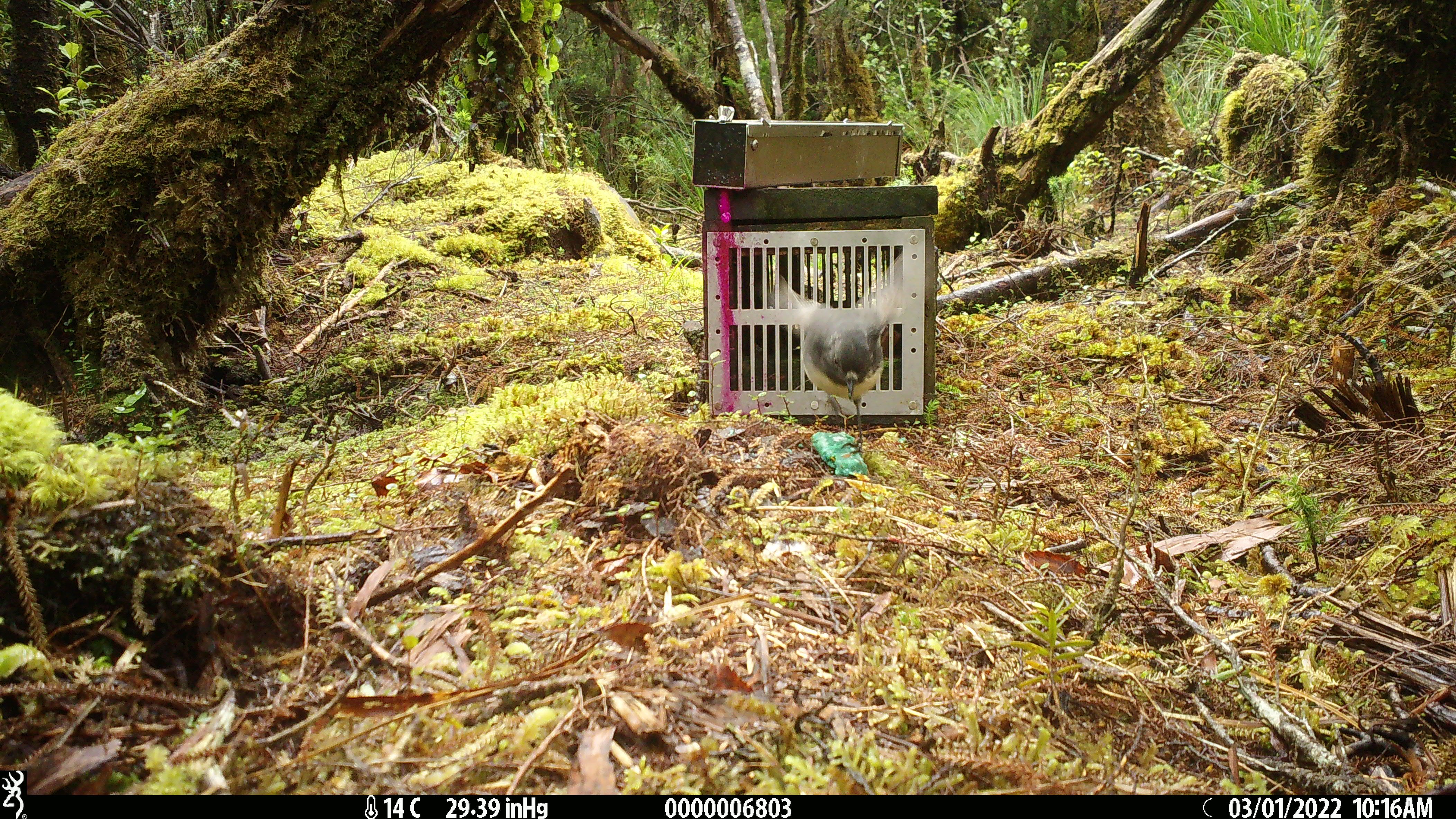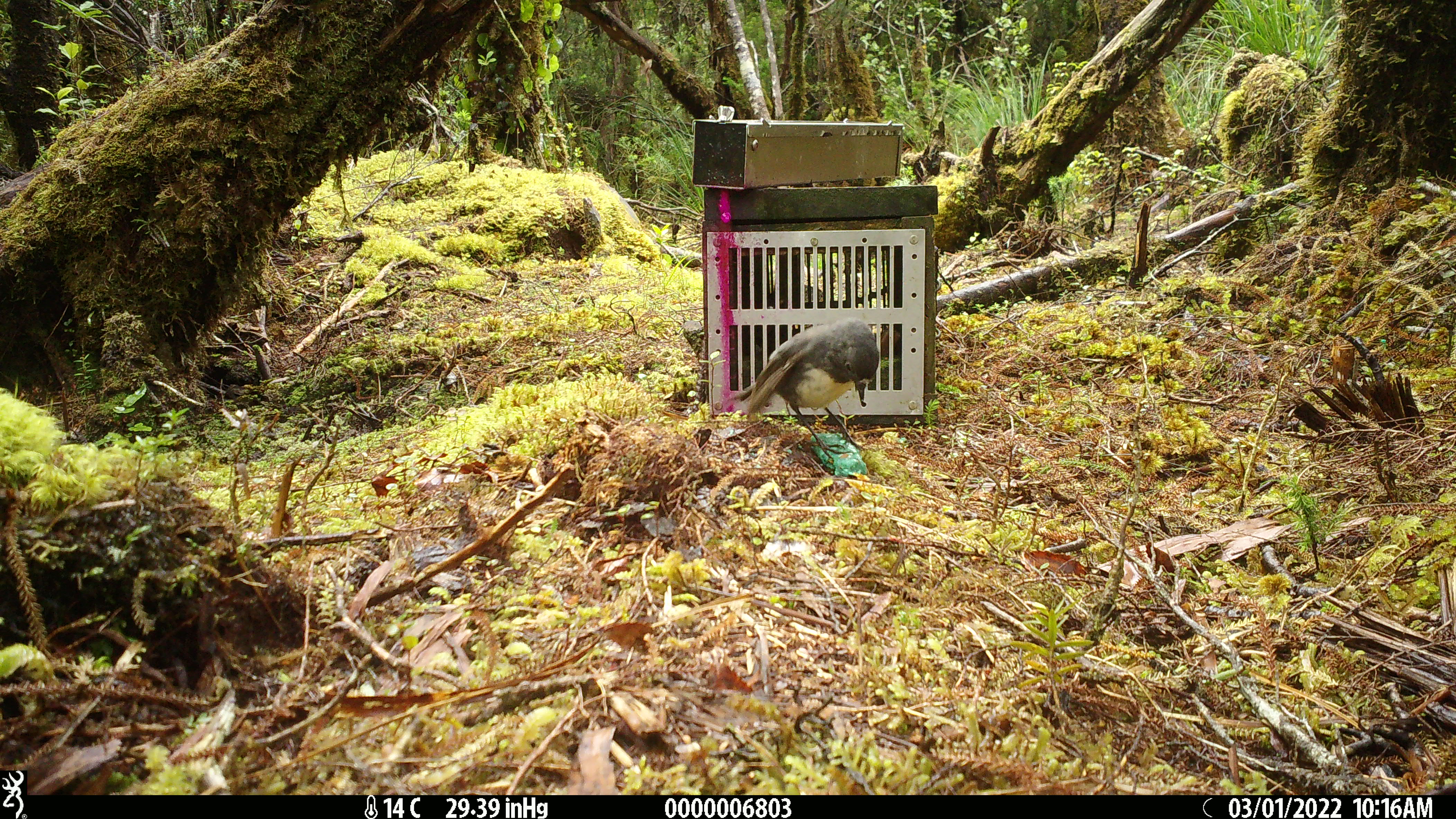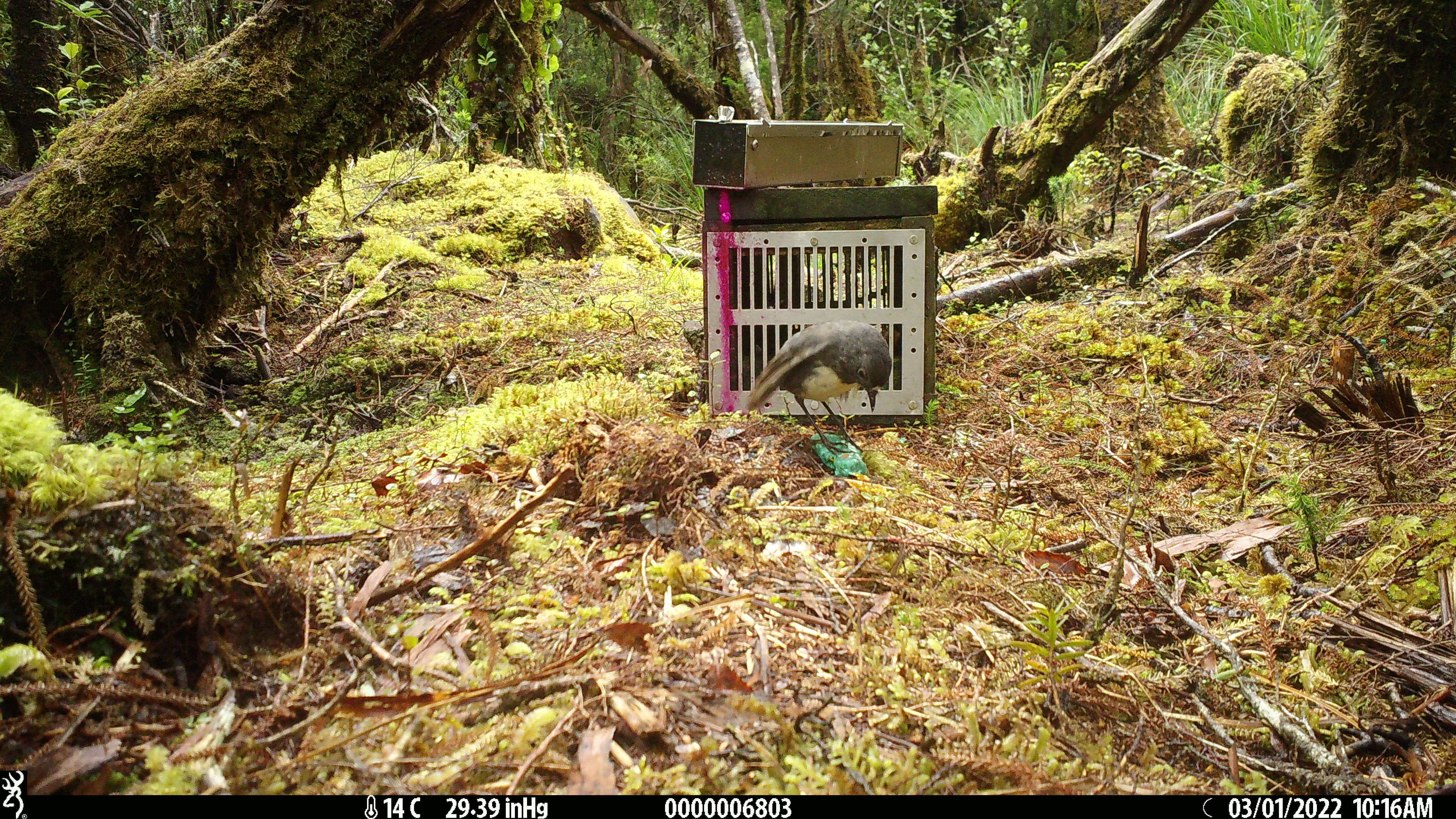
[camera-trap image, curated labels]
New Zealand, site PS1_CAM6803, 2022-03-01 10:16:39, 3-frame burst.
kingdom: Animalia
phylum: Chordata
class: Aves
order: Passeriformes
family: Petroicidae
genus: Petroica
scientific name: Petroica australis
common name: new zealand robin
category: robin